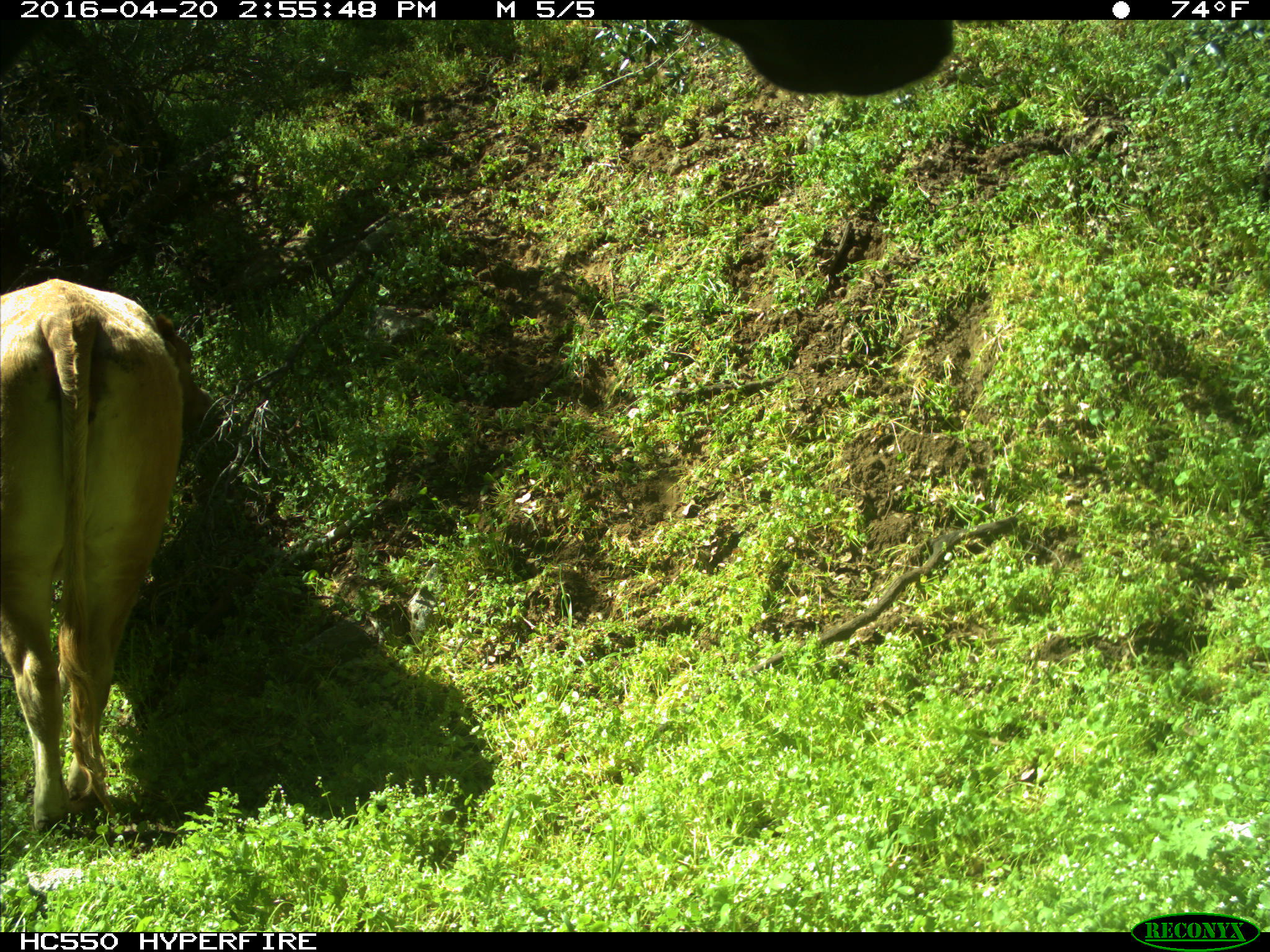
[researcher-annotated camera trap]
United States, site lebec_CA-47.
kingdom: Animalia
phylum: Chordata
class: Mammalia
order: Artiodactyla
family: Bovidae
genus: Bos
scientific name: Bos taurus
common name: domestic cow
Bos taurus (domestic cow).